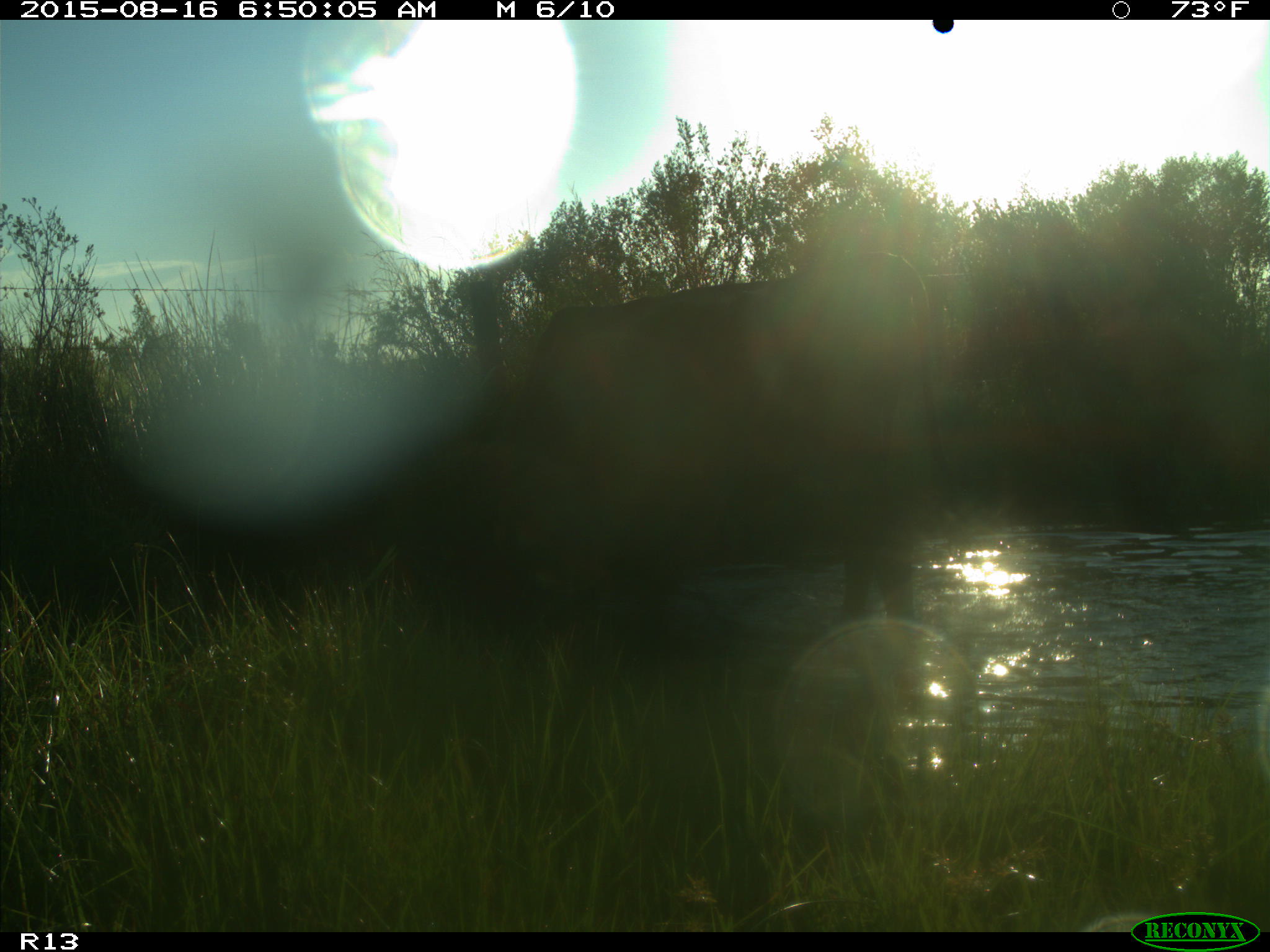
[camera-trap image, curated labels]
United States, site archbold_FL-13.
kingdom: Animalia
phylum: Chordata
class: Mammalia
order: Artiodactyla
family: Bovidae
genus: Bos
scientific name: Bos taurus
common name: domestic cow